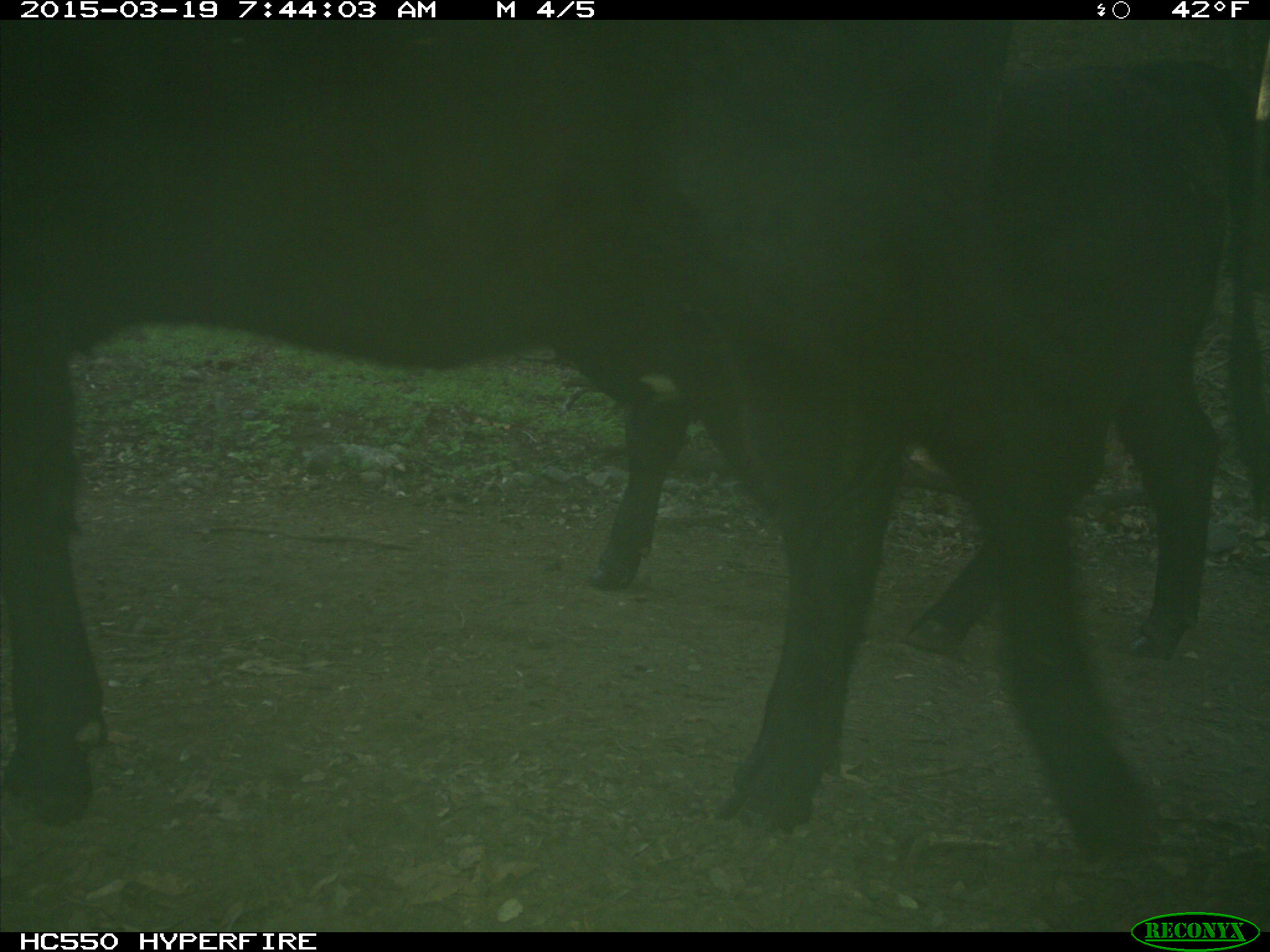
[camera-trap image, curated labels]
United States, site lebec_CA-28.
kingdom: Animalia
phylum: Chordata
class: Mammalia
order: Artiodactyla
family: Bovidae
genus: Bos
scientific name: Bos taurus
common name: domestic cow